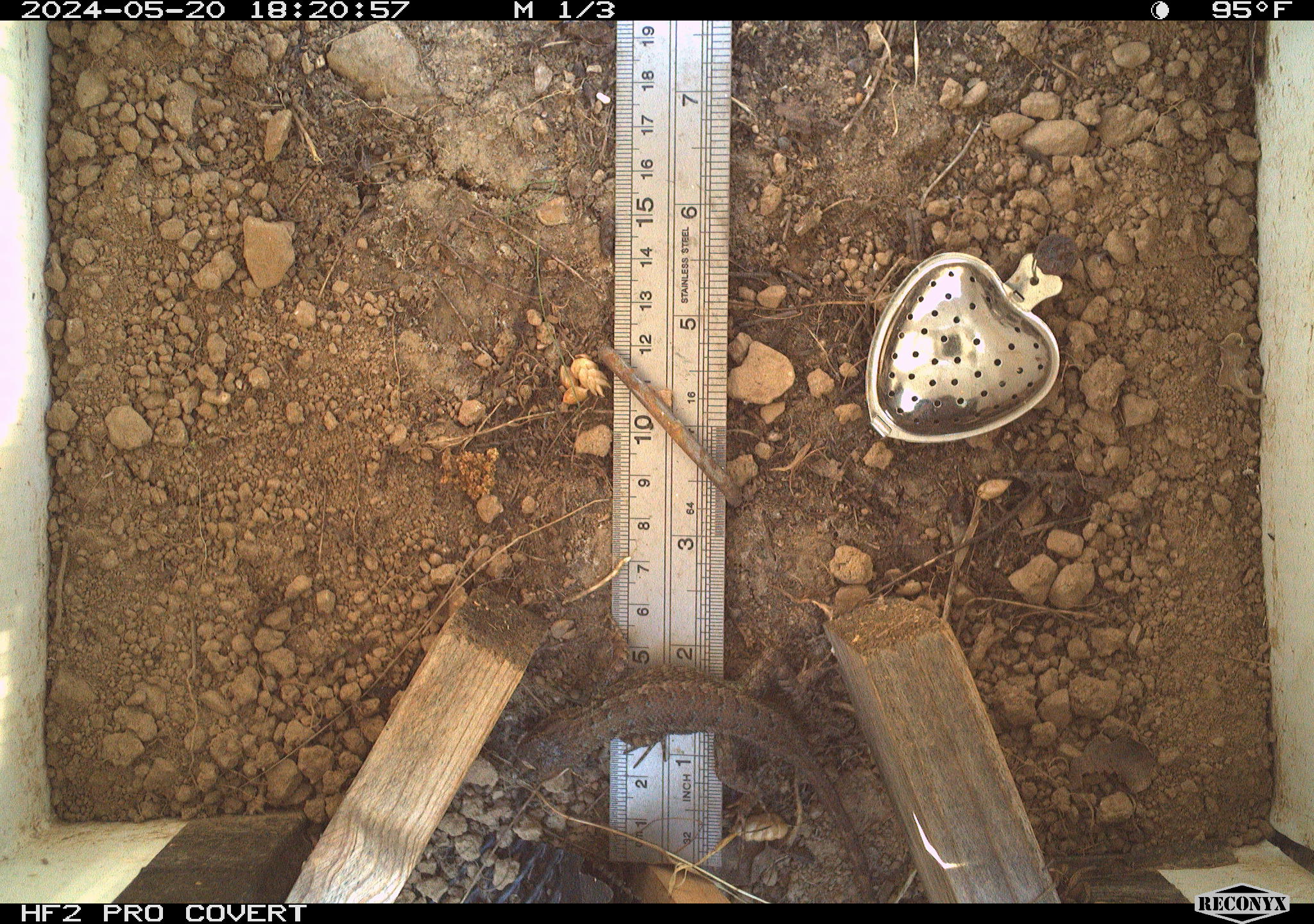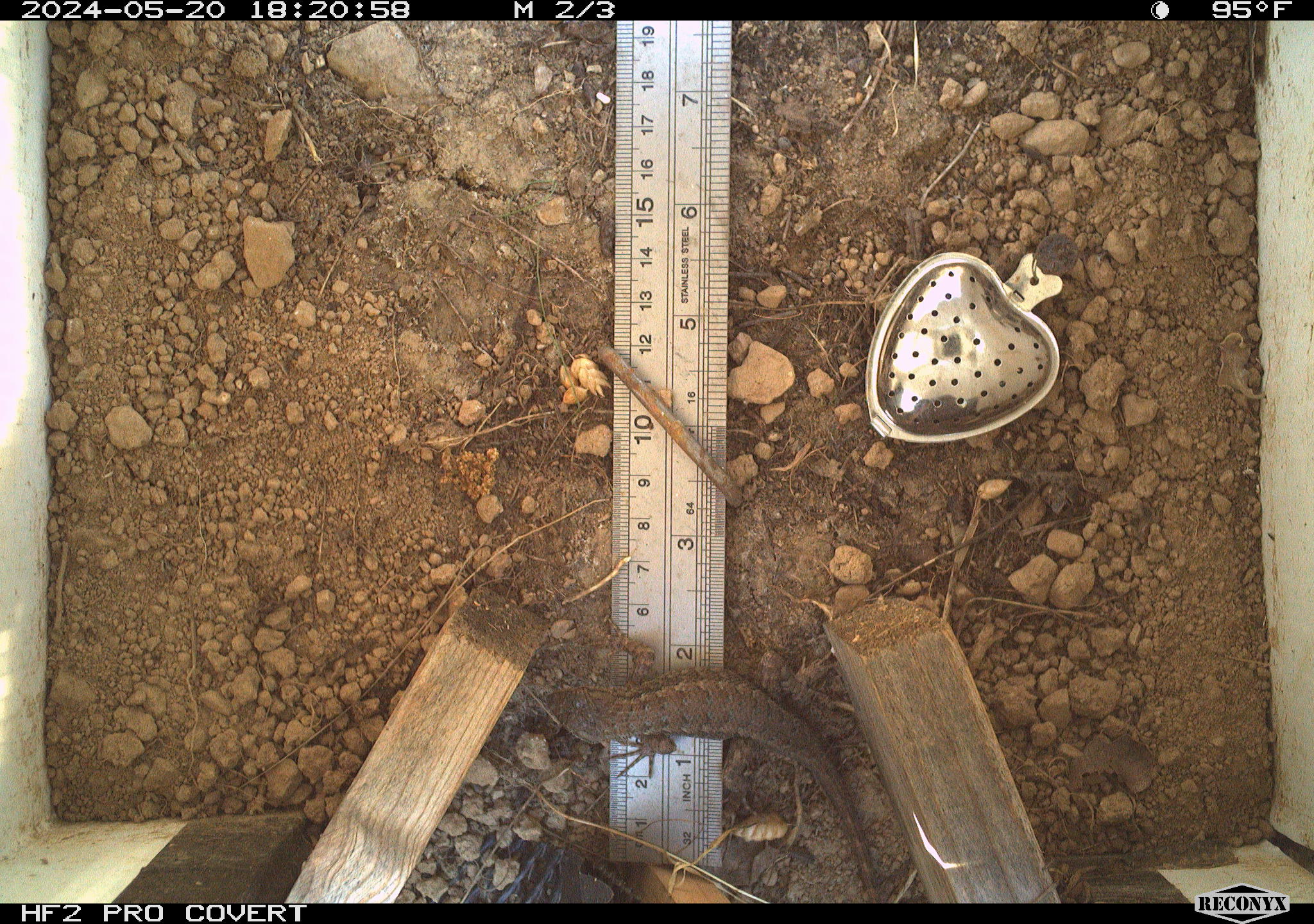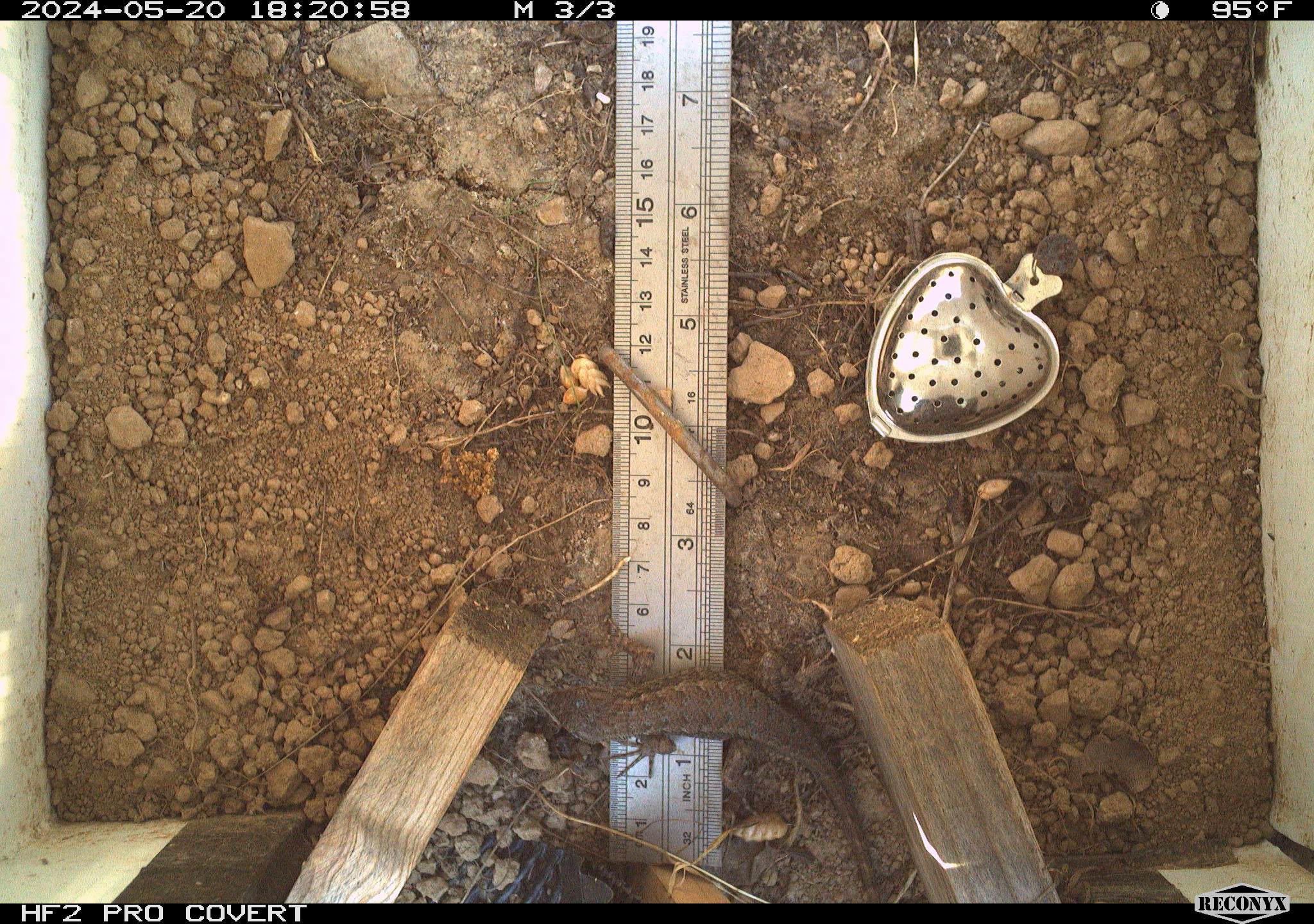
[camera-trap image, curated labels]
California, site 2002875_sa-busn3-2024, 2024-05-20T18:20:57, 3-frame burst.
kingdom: Animalia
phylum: Chordata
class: Reptilia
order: Squamata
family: Phrynosomatidae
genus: Sceloporus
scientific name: Sceloporus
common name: spiny lizards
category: sceloporus species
Sceloporus species (spiny lizards) (Sceloporus).